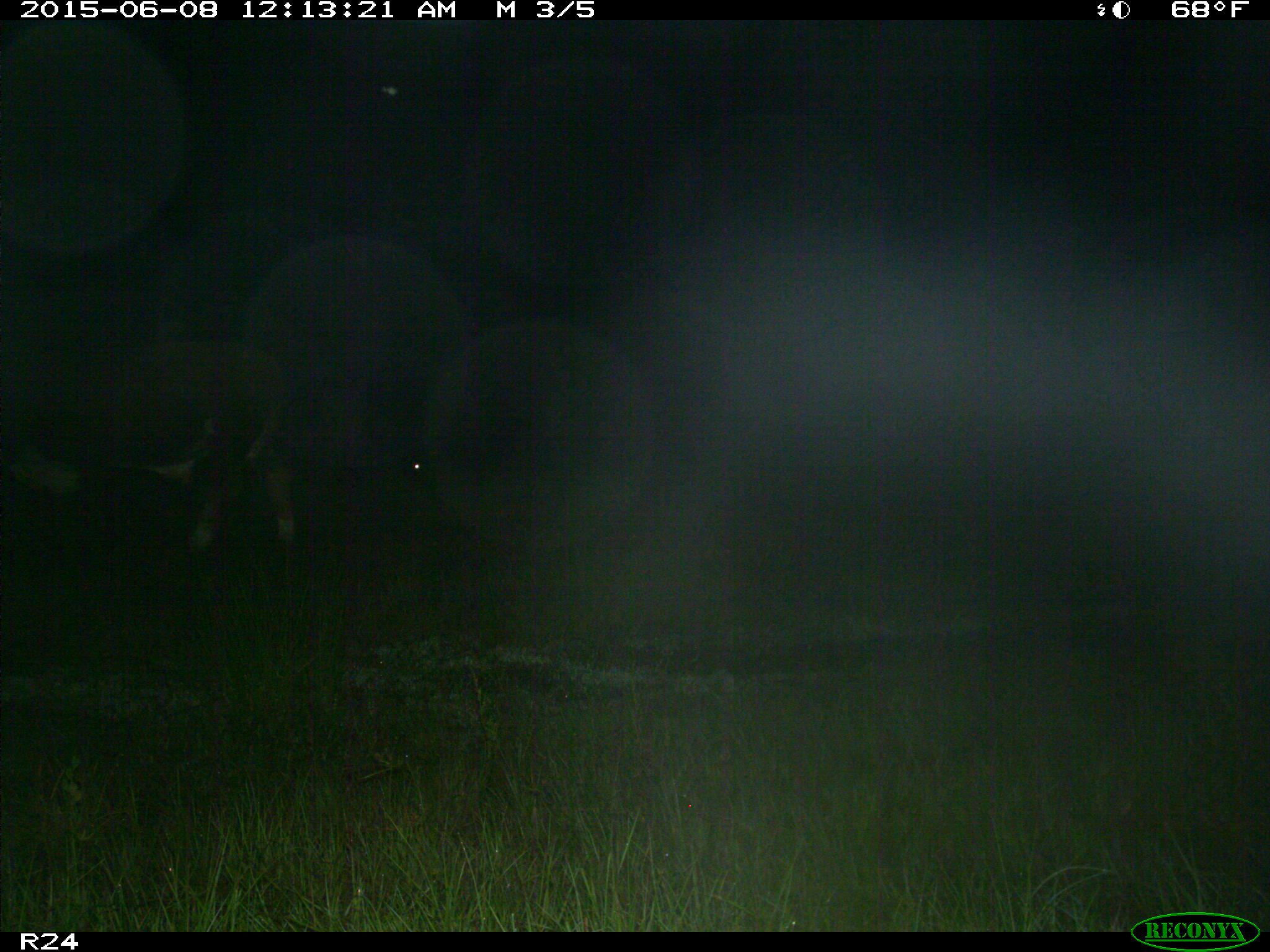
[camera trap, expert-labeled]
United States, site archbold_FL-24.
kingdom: Animalia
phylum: Chordata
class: Mammalia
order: Artiodactyla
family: Cervidae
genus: Odocoileus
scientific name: Odocoileus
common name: deer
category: unidentified deer